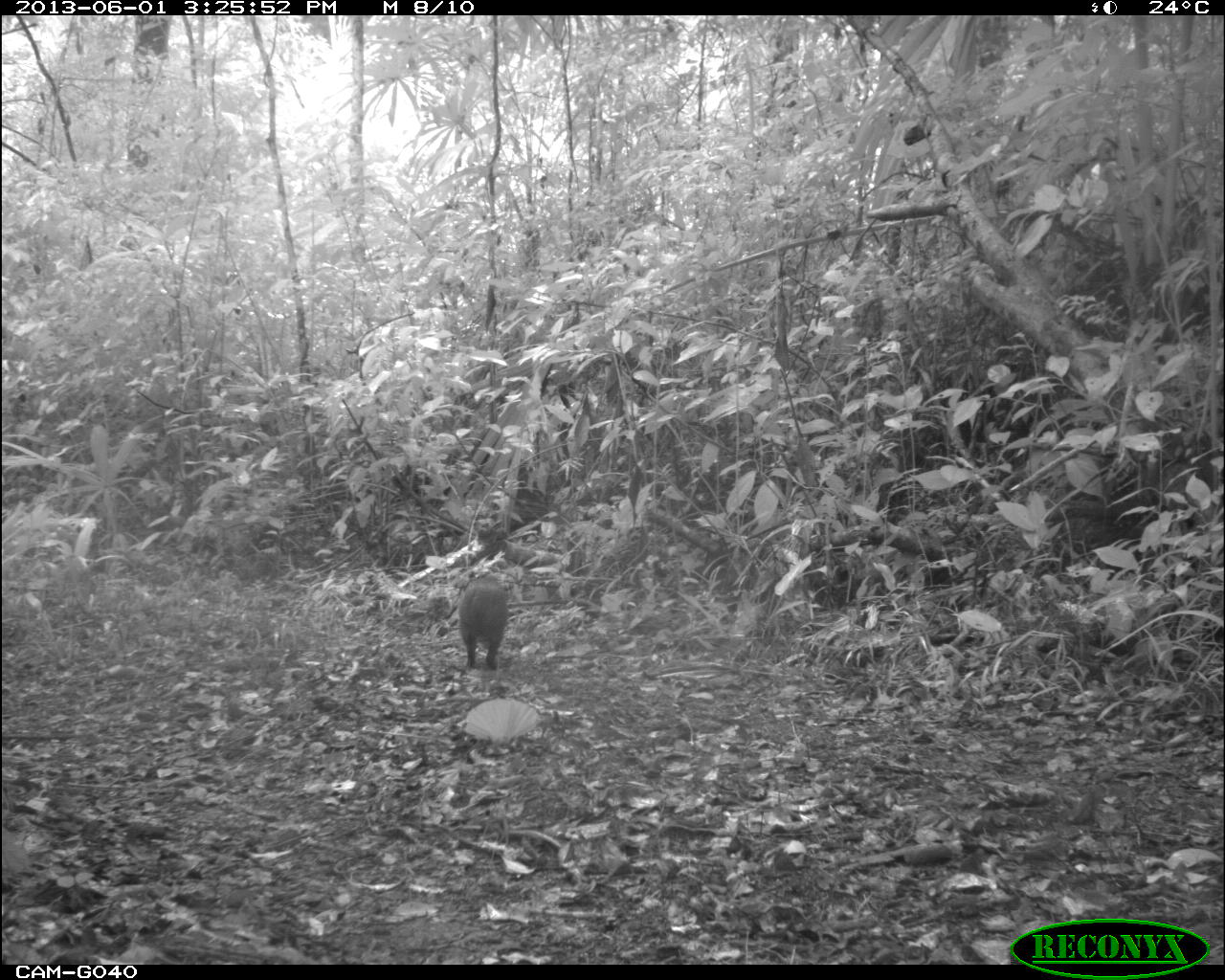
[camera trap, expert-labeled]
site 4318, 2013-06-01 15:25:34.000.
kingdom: Animalia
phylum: Chordata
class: Mammalia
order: Rodentia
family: Dasyproctidae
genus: Dasyprocta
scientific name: Dasyprocta punctata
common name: central american agouti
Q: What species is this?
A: Dasyprocta punctata (central american agouti).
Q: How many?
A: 1.